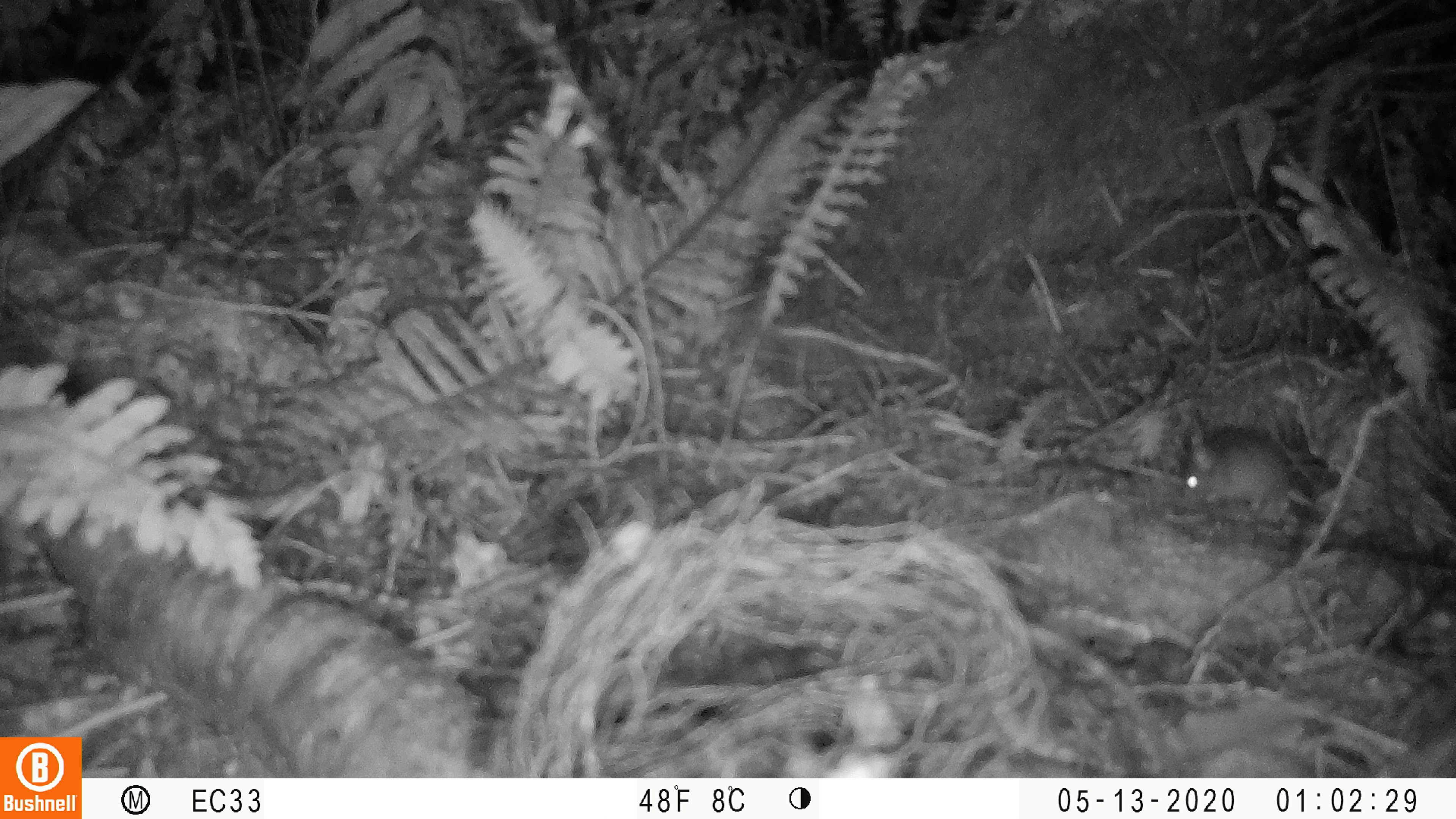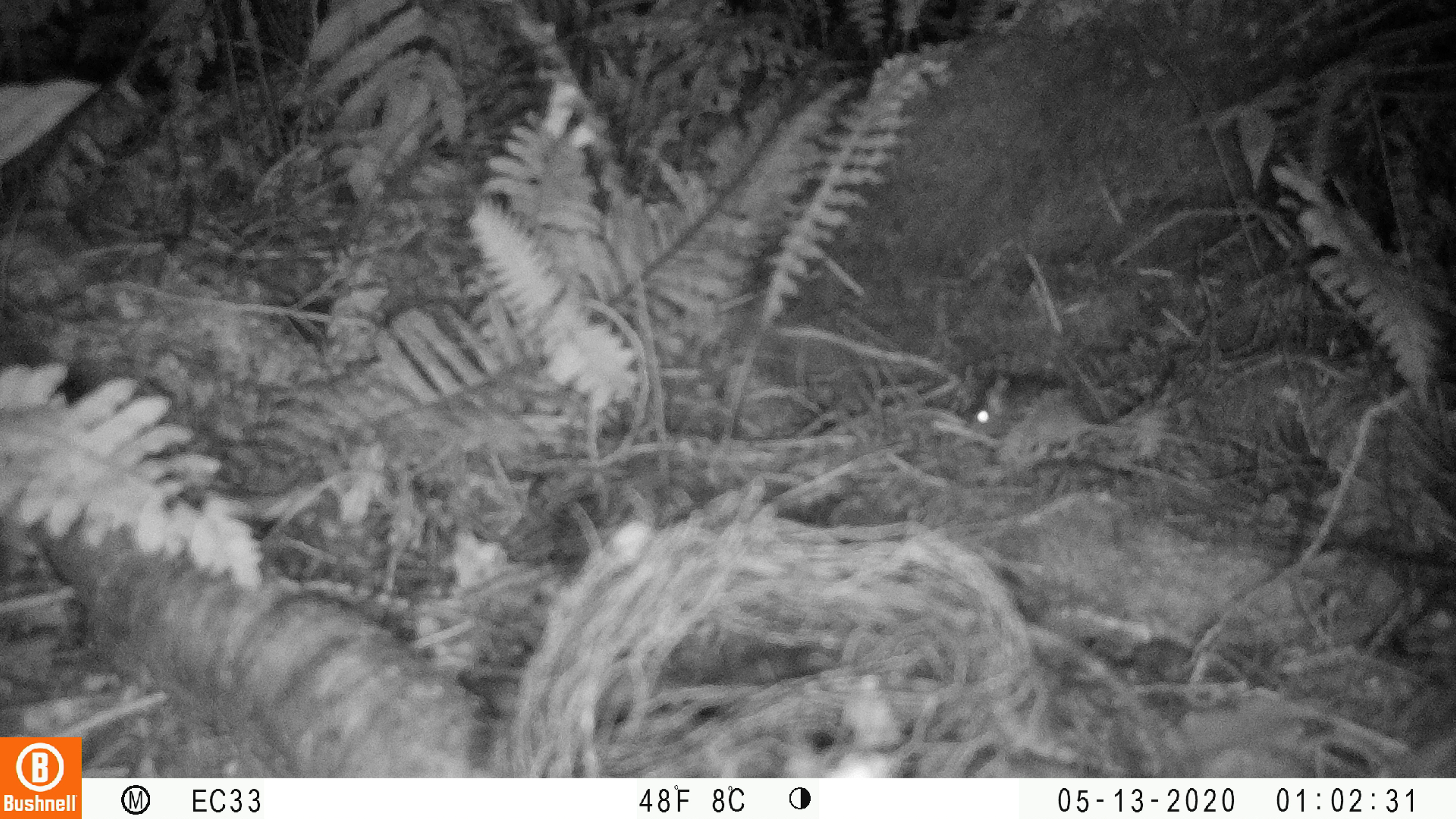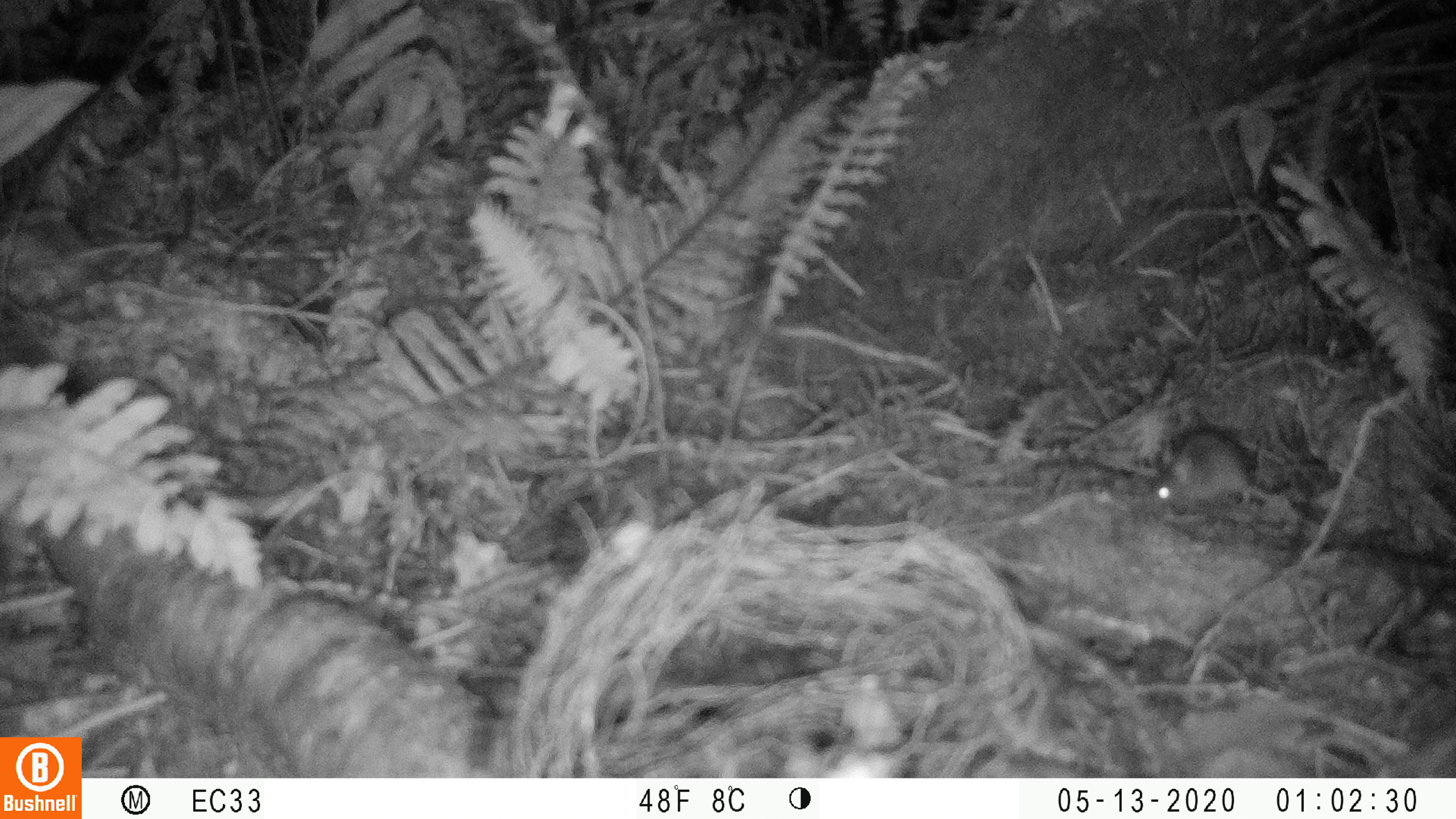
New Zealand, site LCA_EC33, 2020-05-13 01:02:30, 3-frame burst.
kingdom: Animalia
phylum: Chordata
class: Mammalia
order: Rodentia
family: Muridae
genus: Mus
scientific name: Mus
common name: mouse